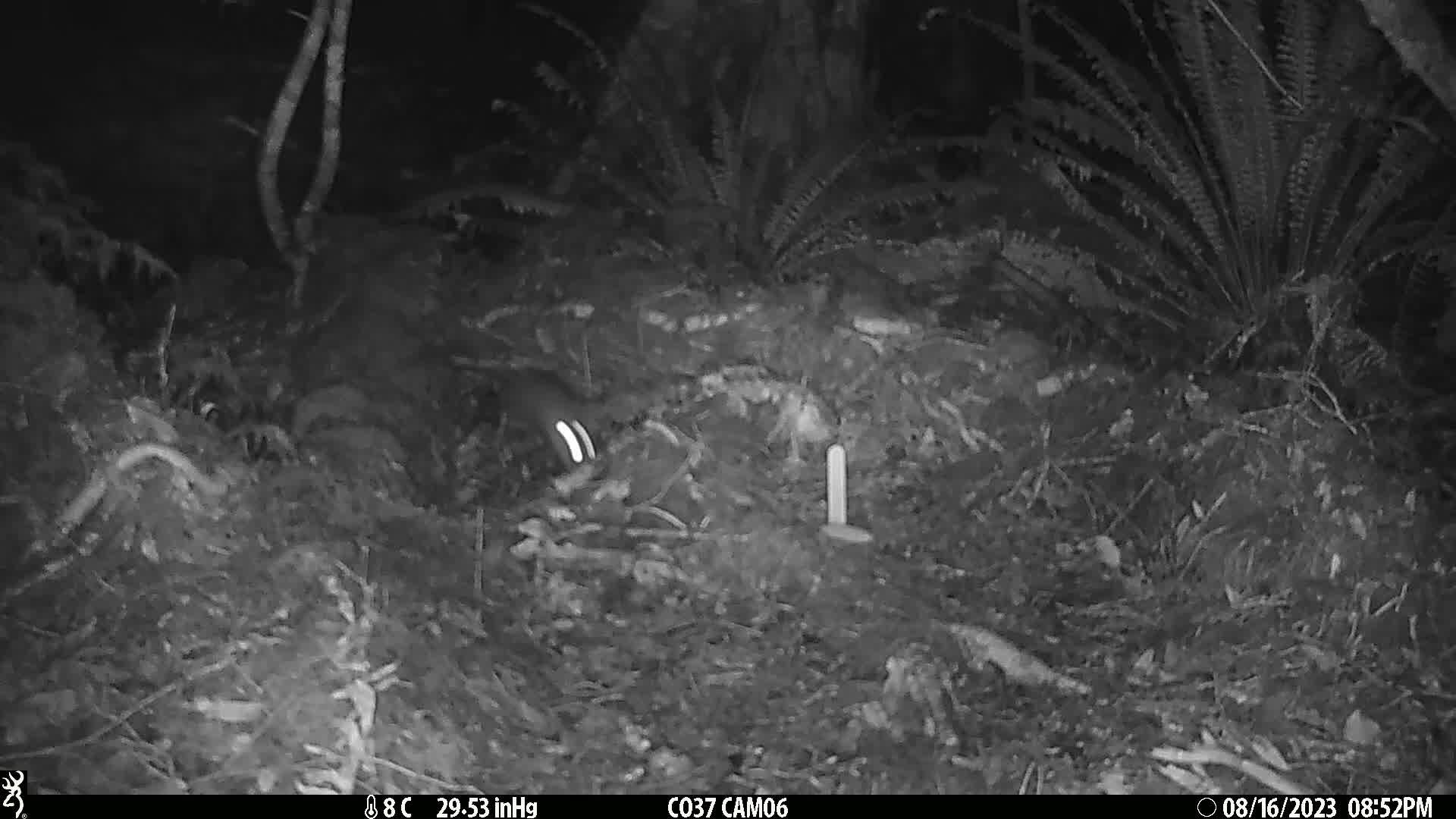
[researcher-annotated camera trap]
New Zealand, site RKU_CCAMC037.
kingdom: Animalia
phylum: Chordata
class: Mammalia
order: Rodentia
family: Muridae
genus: Rattus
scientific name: Rattus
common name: rat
Rat (Rattus).